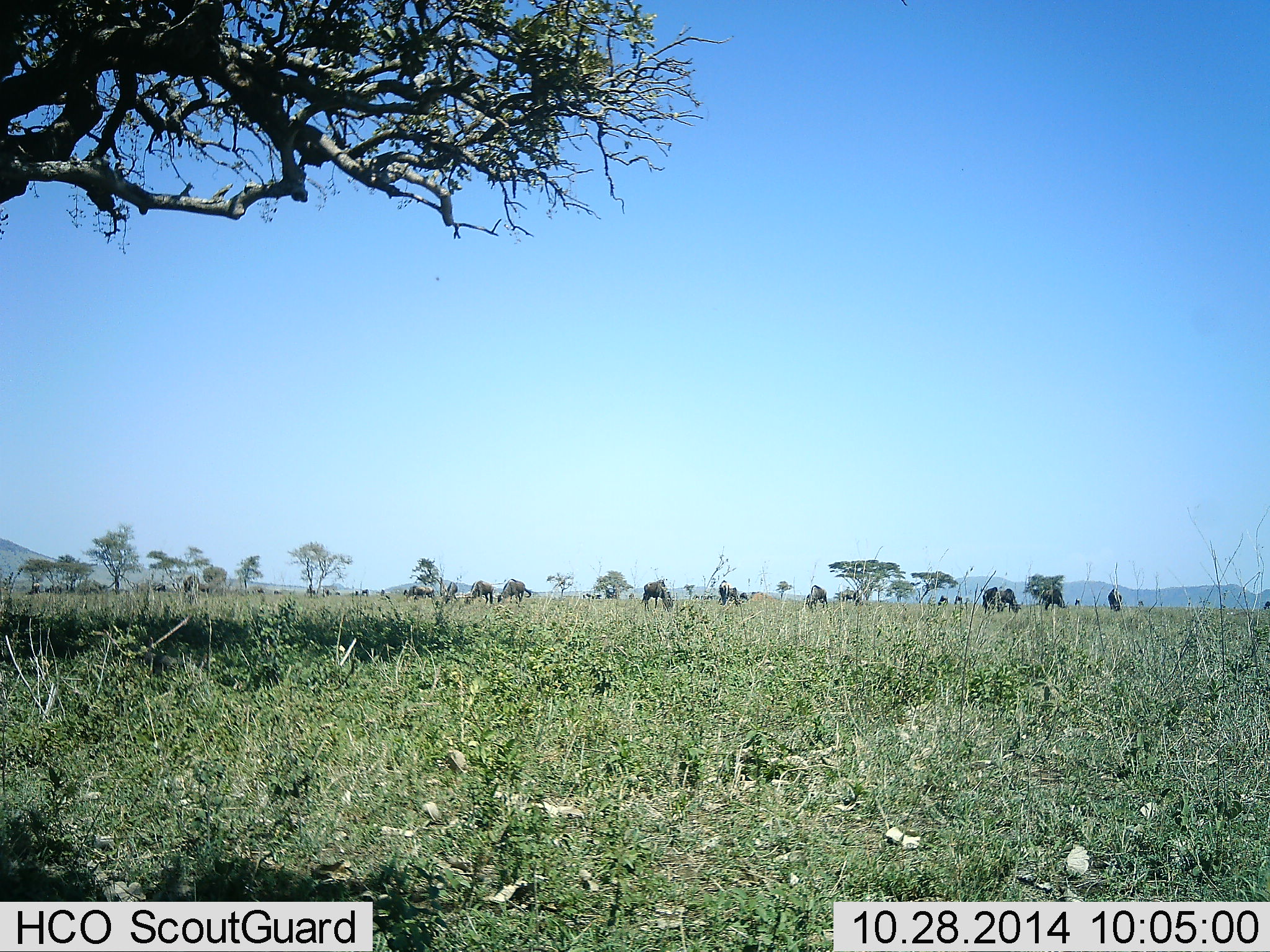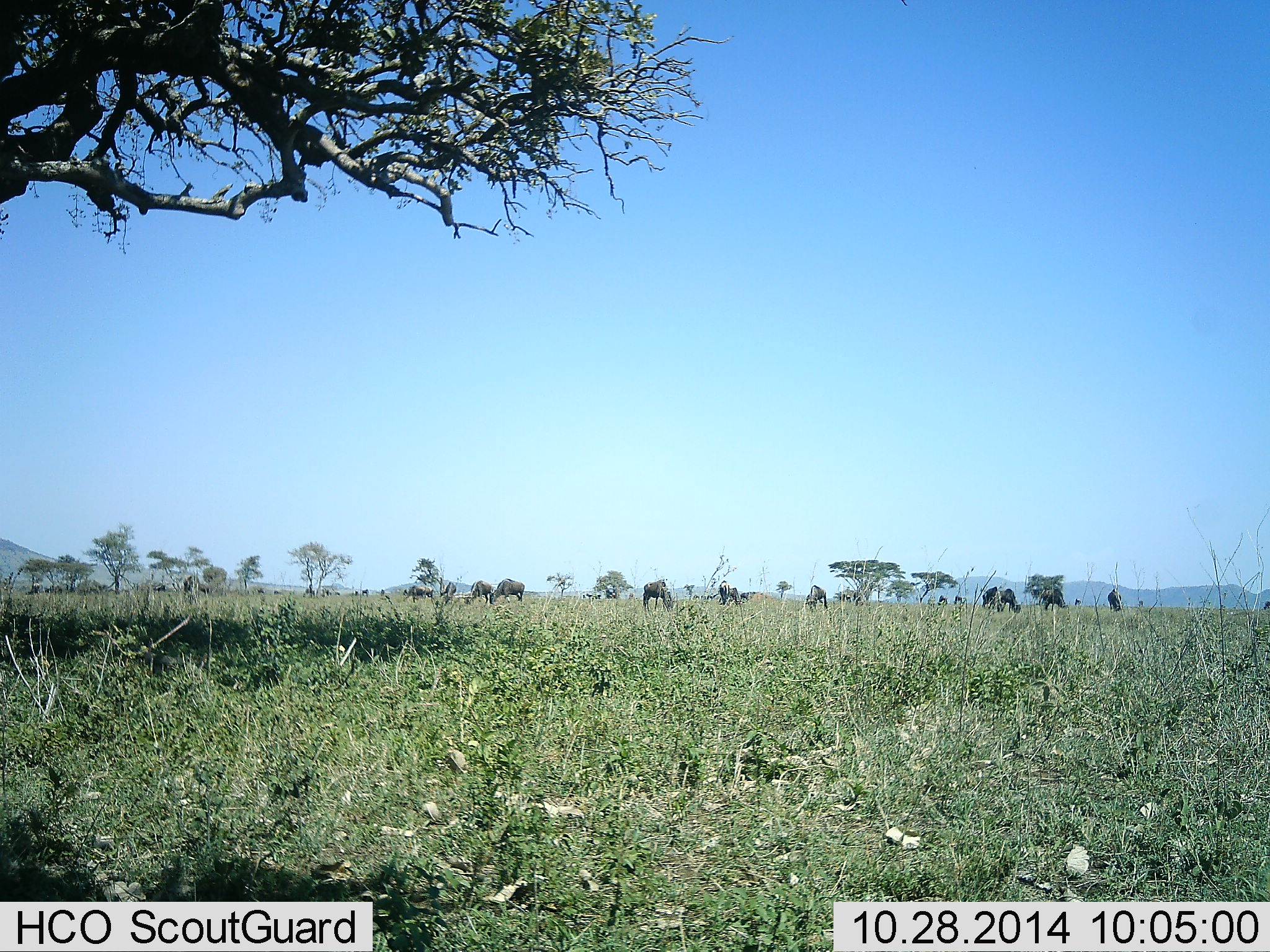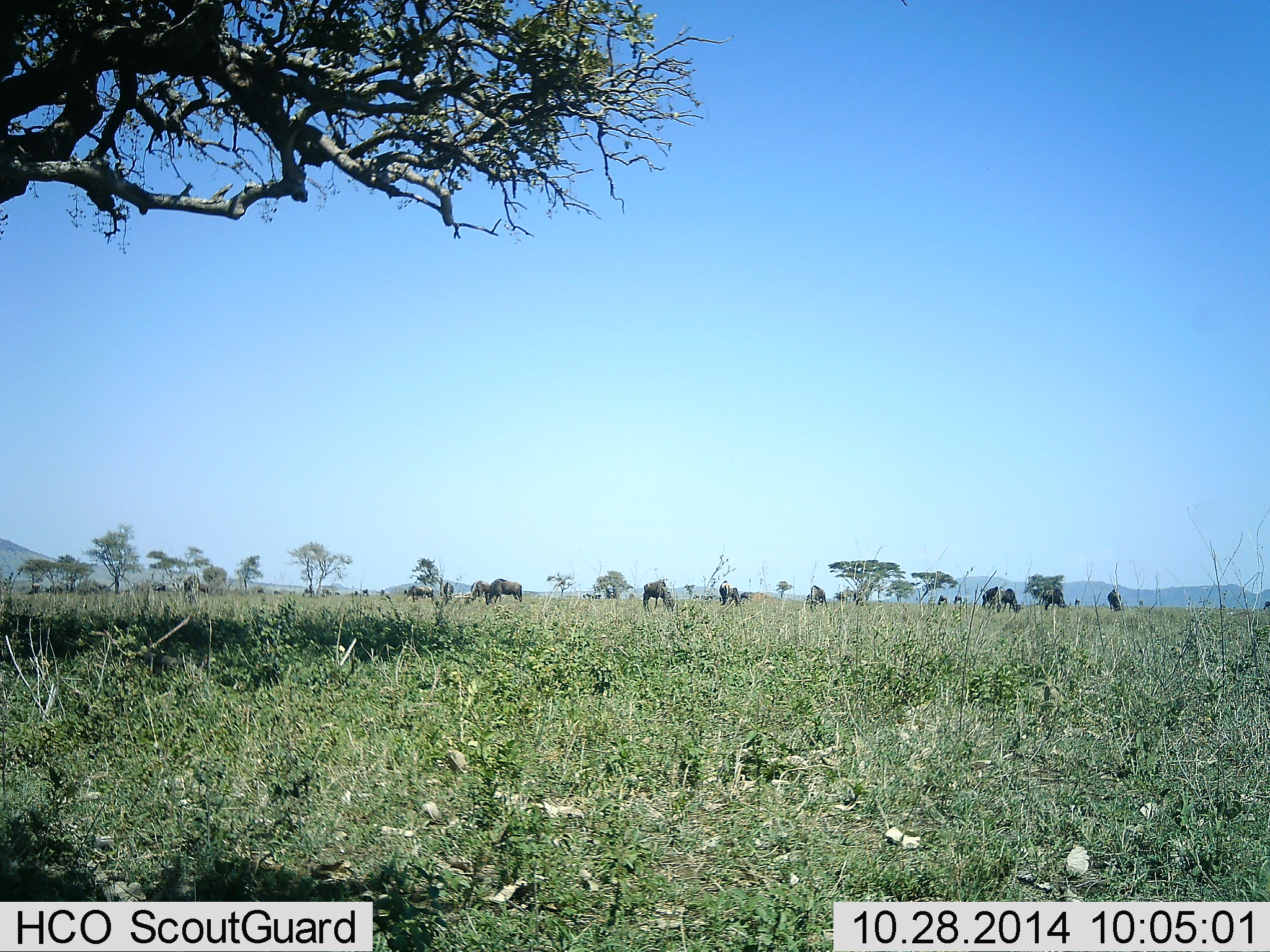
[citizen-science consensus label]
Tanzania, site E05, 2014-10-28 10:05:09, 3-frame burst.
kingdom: Animalia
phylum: Chordata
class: Mammalia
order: Artiodactyla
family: Bovidae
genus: Connochaetes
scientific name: Connochaetes taurinus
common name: blue wildebeest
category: wildebeest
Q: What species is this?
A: Wildebeest (blue wildebeest) (Connochaetes taurinus).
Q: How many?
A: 11-50.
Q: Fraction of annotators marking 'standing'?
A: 40%.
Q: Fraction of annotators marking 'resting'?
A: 0%.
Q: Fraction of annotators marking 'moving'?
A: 20%.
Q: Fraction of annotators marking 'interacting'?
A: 0%.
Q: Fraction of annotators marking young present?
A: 0%.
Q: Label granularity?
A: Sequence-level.